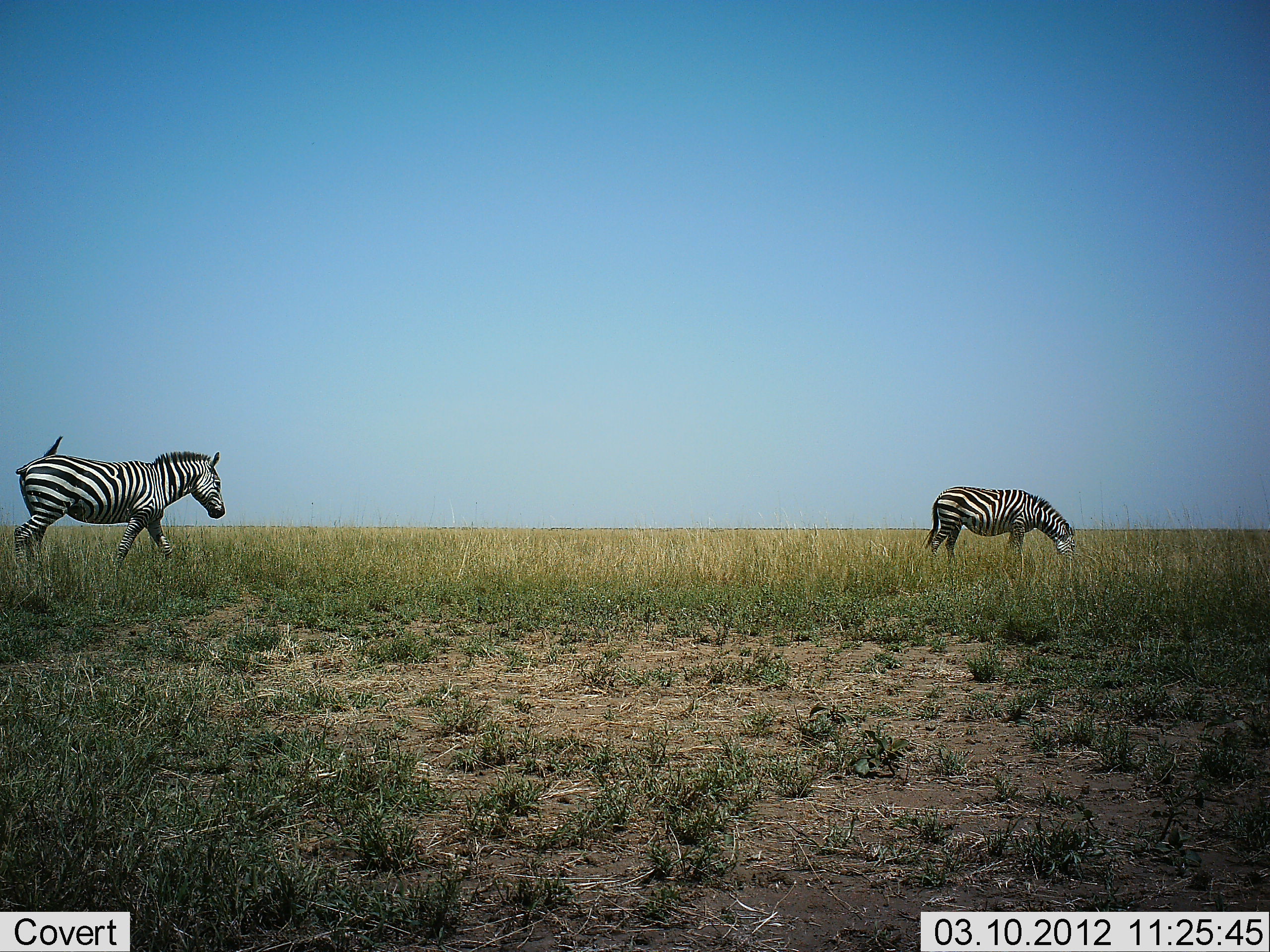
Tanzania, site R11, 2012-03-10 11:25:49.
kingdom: Animalia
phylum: Chordata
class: Mammalia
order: Perissodactyla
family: Equidae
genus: Equus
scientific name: Equus quagga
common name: plains zebra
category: zebra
Zebra (plains zebra) (Equus quagga), count 2. Behavior (volunteer vote fractions): standing 35%, resting 0%, moving 61%, interacting 0%. Young present (vote fraction): 0%. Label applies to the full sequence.